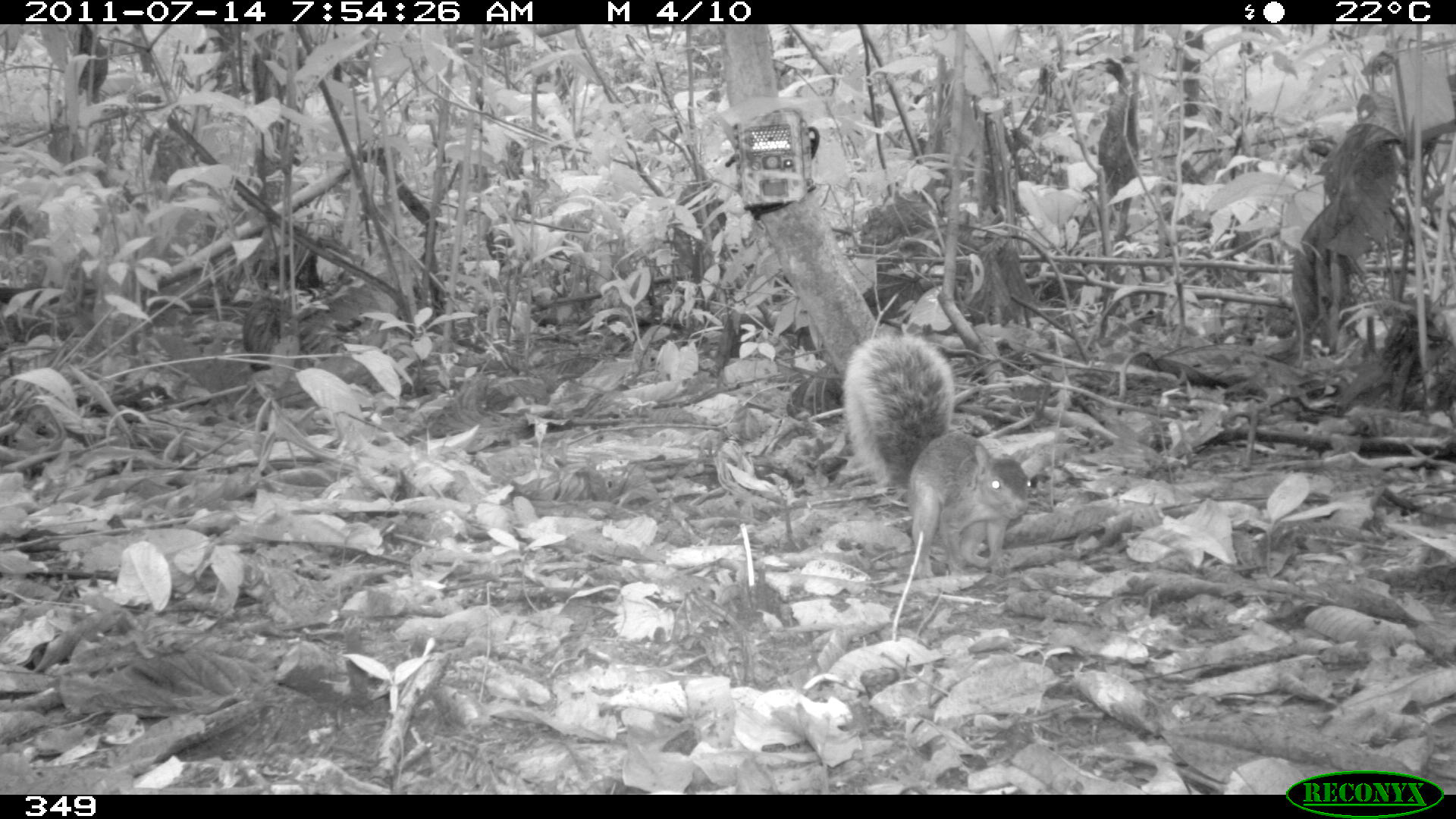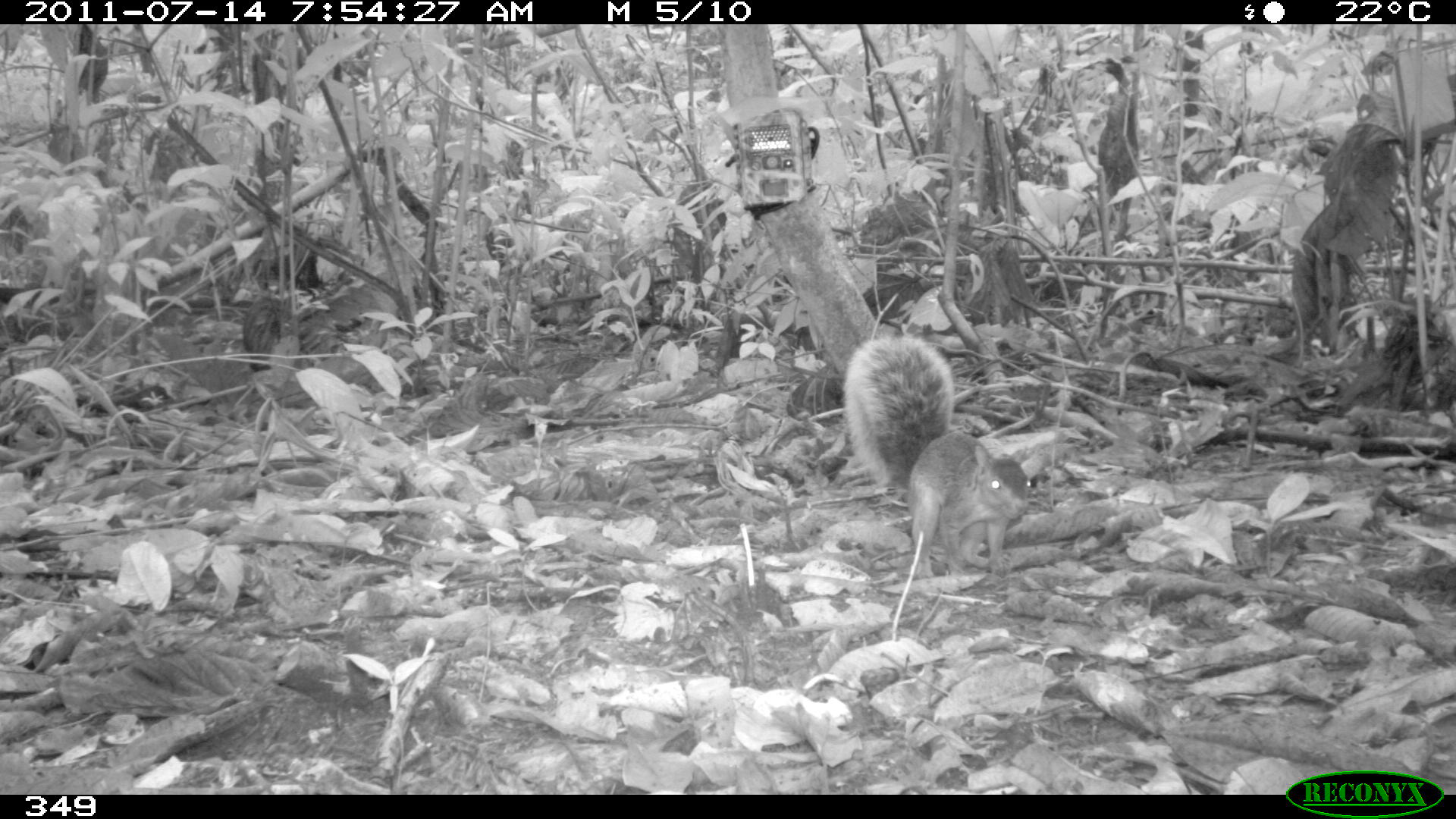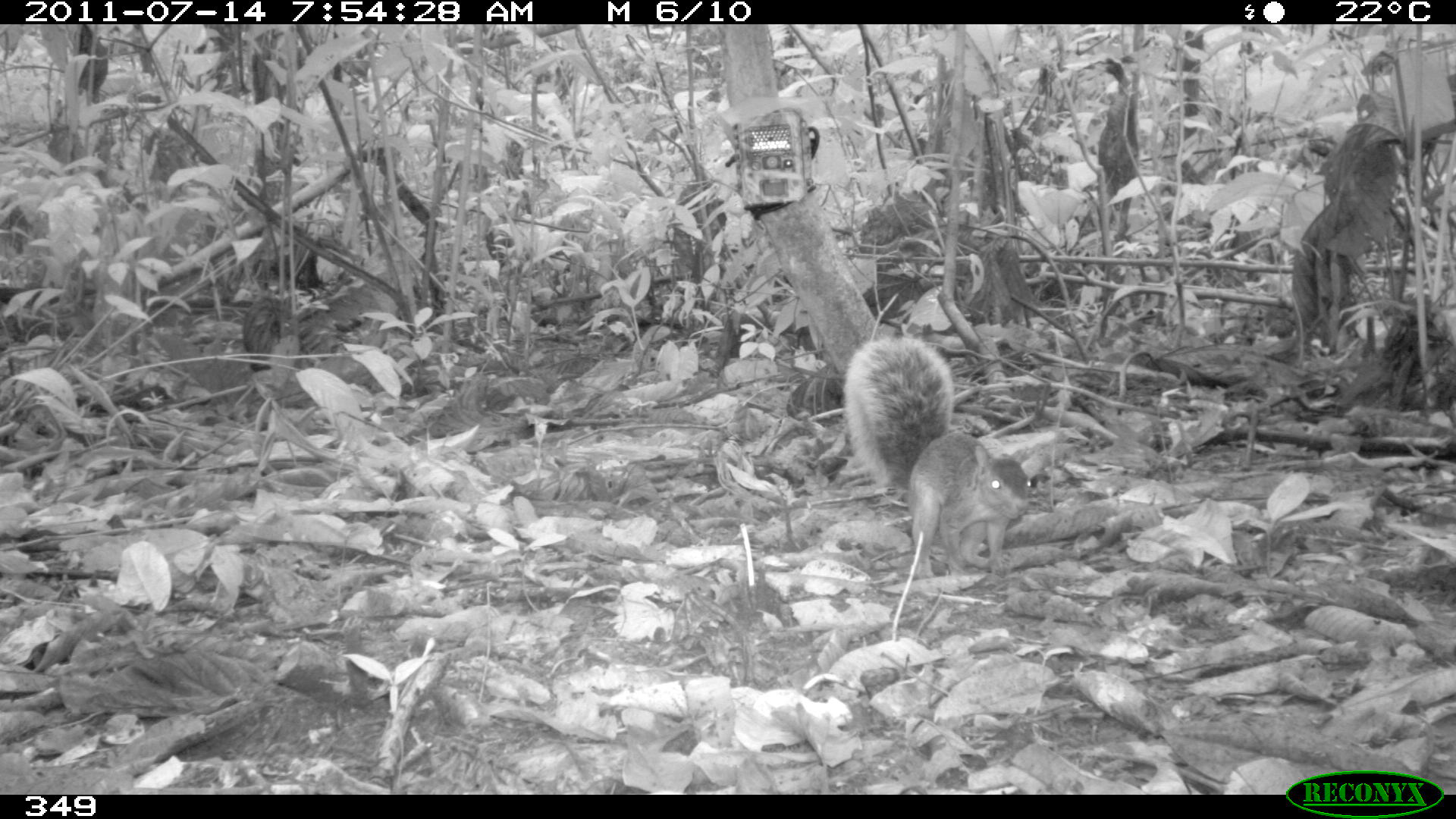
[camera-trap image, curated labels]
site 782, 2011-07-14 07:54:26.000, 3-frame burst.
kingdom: Animalia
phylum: Chordata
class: Mammalia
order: Rodentia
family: Sciuridae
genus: Sciurus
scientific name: Sciurus spadiceus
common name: southern amazon red squirrel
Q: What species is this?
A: Sciurus spadiceus (southern amazon red squirrel).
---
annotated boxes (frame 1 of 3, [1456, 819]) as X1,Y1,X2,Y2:
sciurus spadiceus: 842,334,1030,580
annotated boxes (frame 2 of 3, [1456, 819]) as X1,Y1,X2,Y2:
sciurus spadiceus: 843,334,1031,578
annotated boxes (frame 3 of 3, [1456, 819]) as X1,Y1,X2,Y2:
sciurus spadiceus: 839,333,1034,581